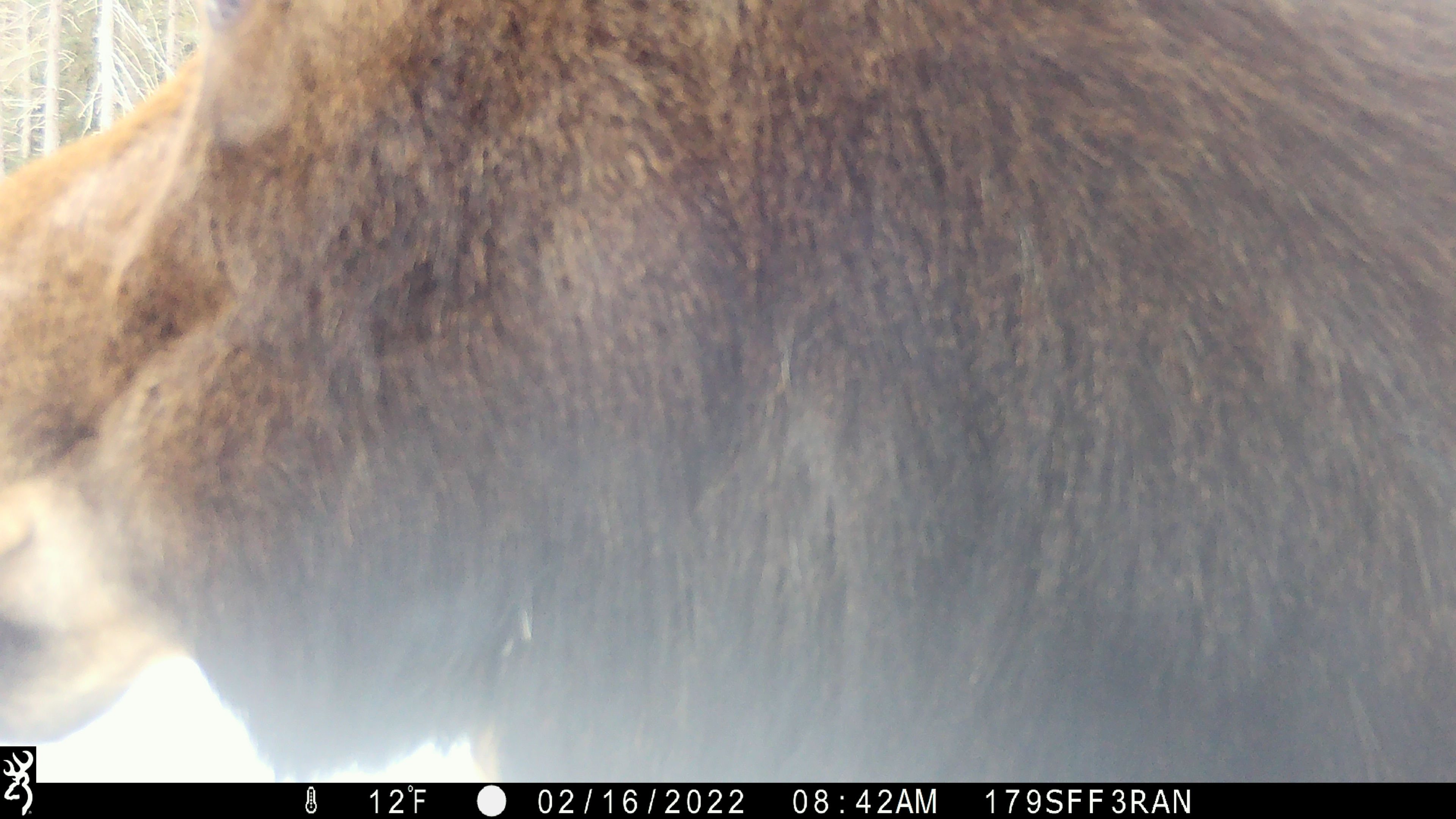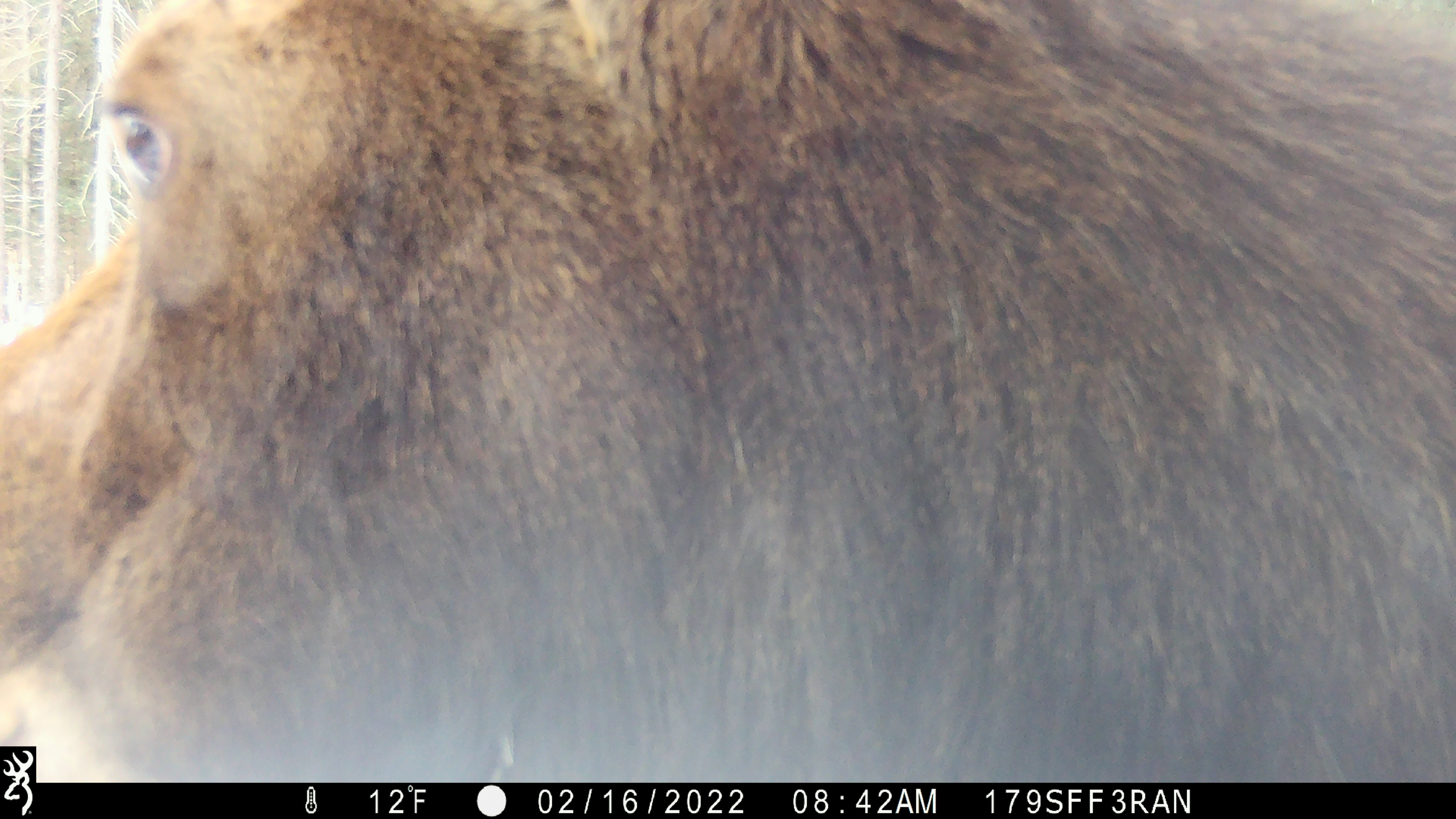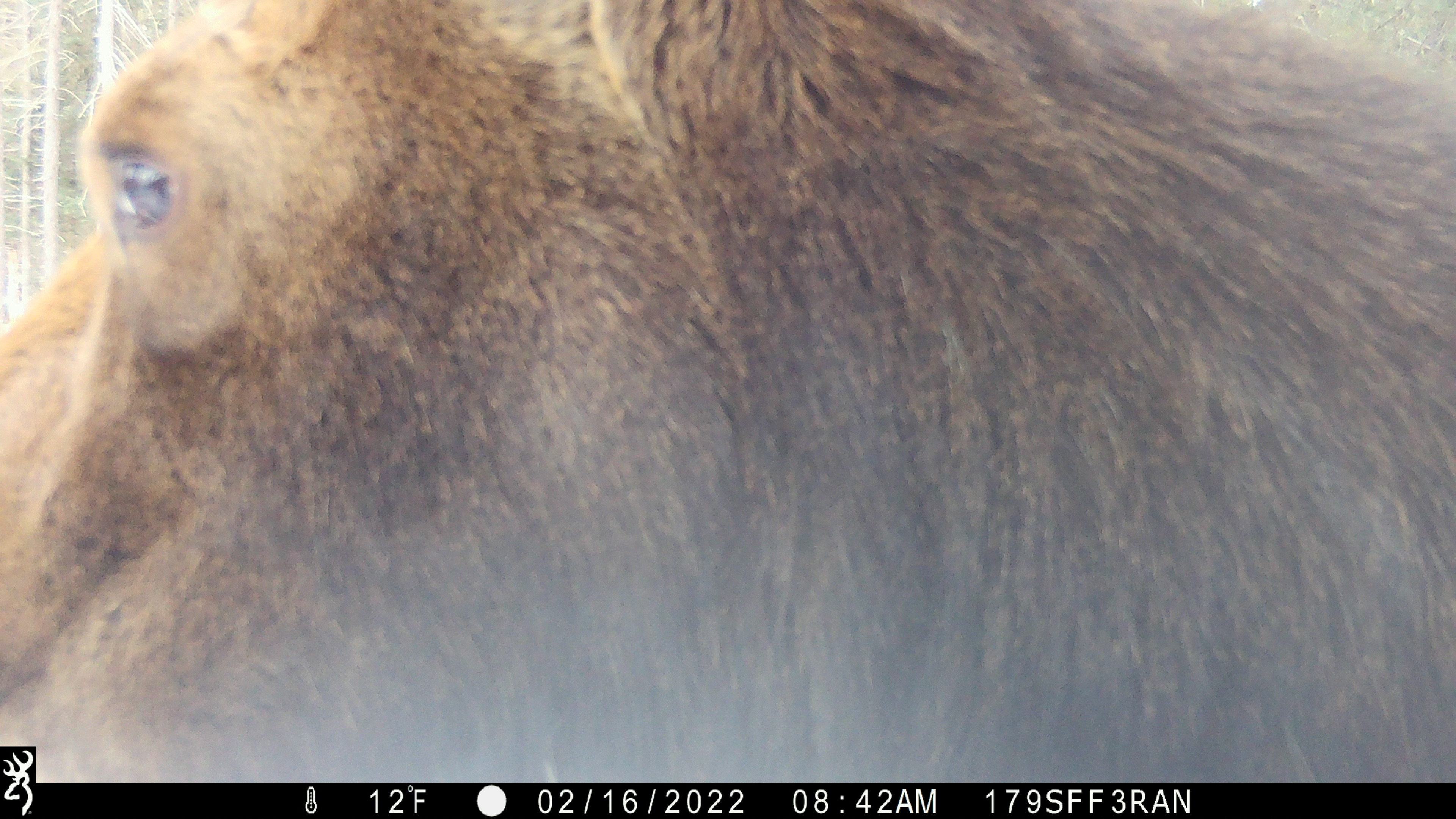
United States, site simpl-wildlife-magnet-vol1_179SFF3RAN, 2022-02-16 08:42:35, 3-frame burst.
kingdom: Animalia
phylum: Chordata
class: Mammalia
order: Artiodactyla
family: Cervidae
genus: Alces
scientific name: Alces alces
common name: moose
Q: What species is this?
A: Moose (Alces alces).